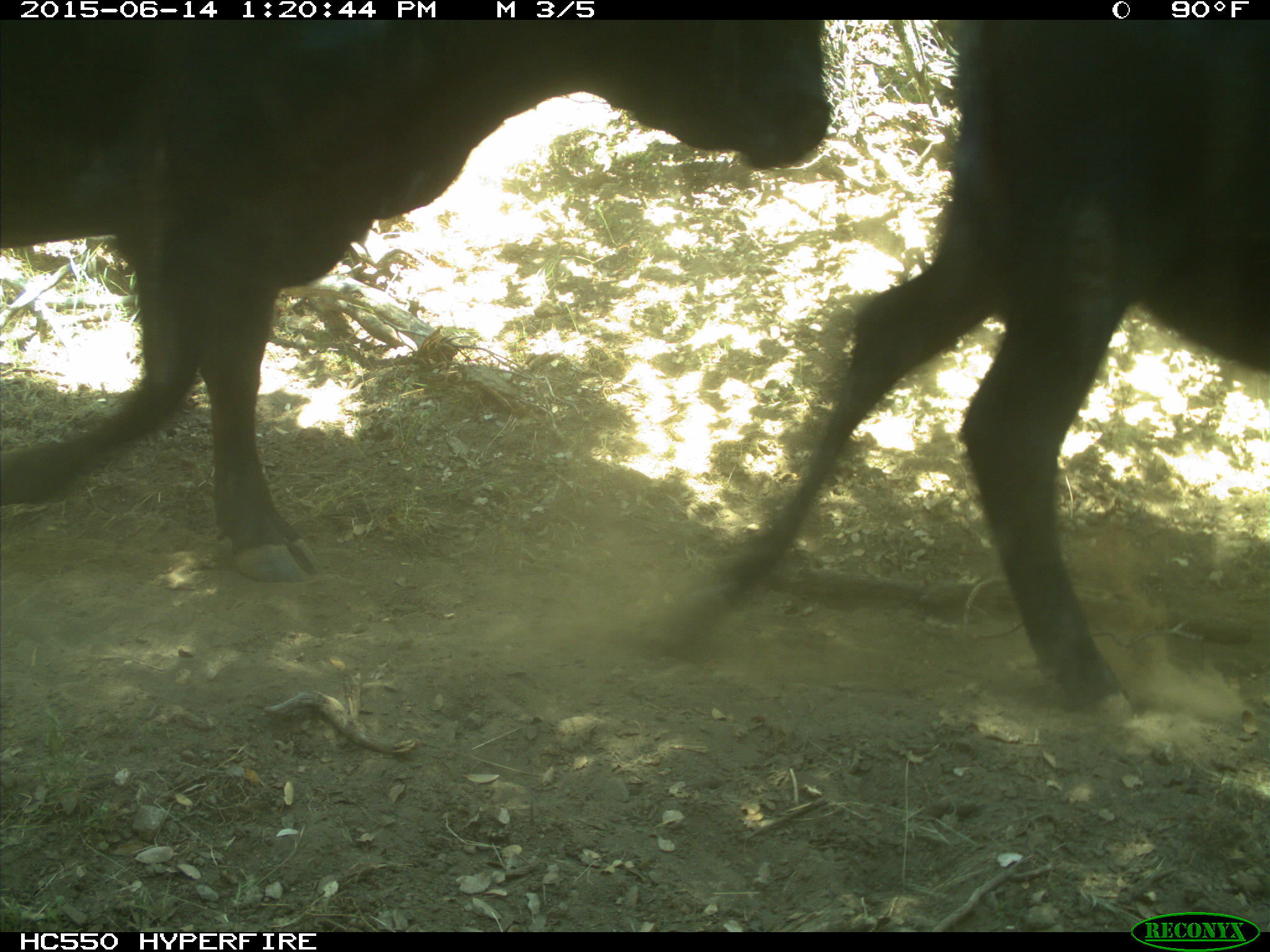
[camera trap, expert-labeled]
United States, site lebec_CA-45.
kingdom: Animalia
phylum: Chordata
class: Mammalia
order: Artiodactyla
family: Bovidae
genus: Bos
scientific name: Bos taurus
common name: domestic cow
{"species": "Bos taurus (domestic cow)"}